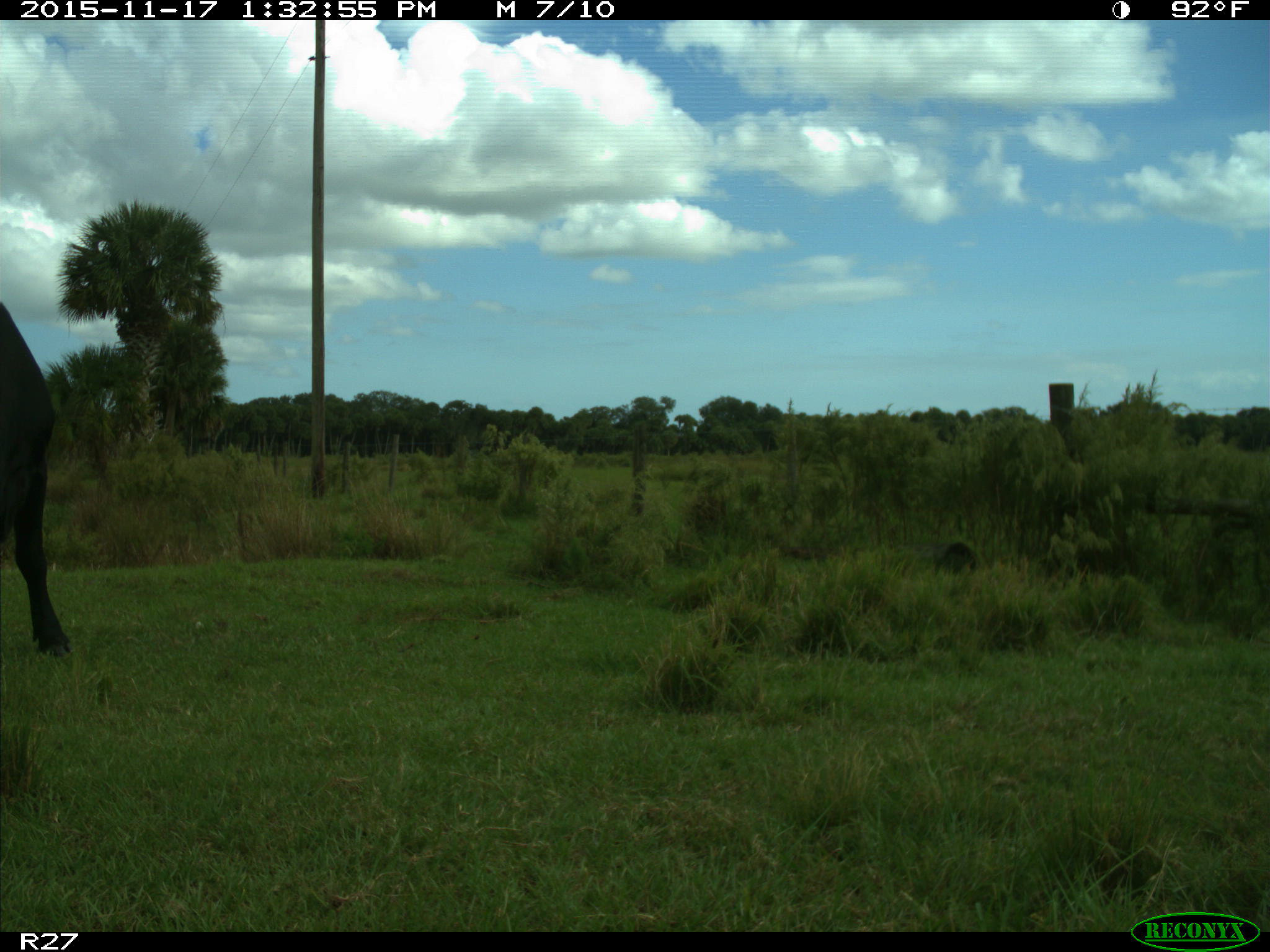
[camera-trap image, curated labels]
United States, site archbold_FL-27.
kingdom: Animalia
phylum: Chordata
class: Mammalia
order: Artiodactyla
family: Bovidae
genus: Bos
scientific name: Bos taurus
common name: domestic cow